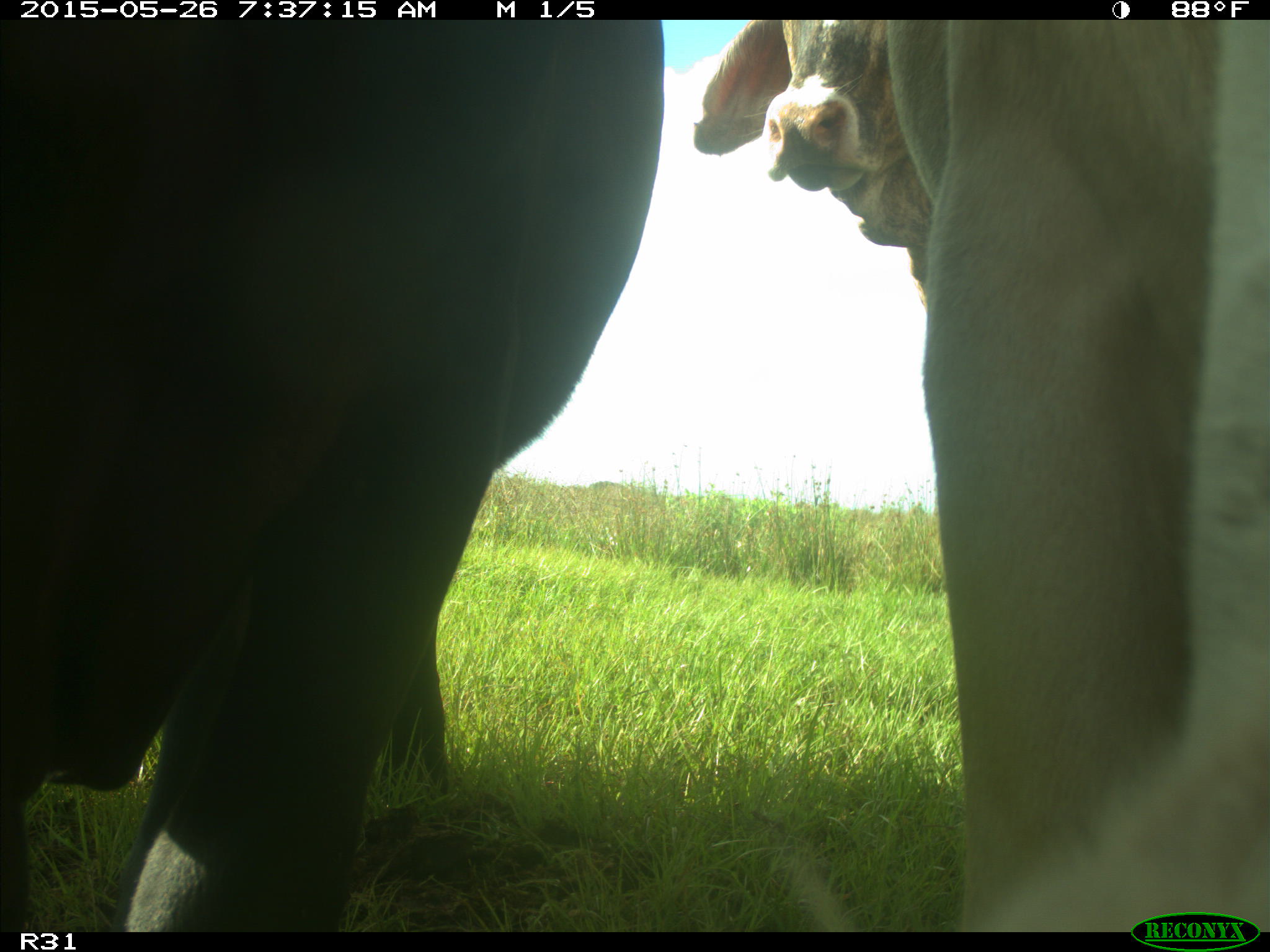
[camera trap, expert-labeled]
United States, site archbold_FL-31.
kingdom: Animalia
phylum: Chordata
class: Mammalia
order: Artiodactyla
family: Bovidae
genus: Bos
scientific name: Bos taurus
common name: domestic cow